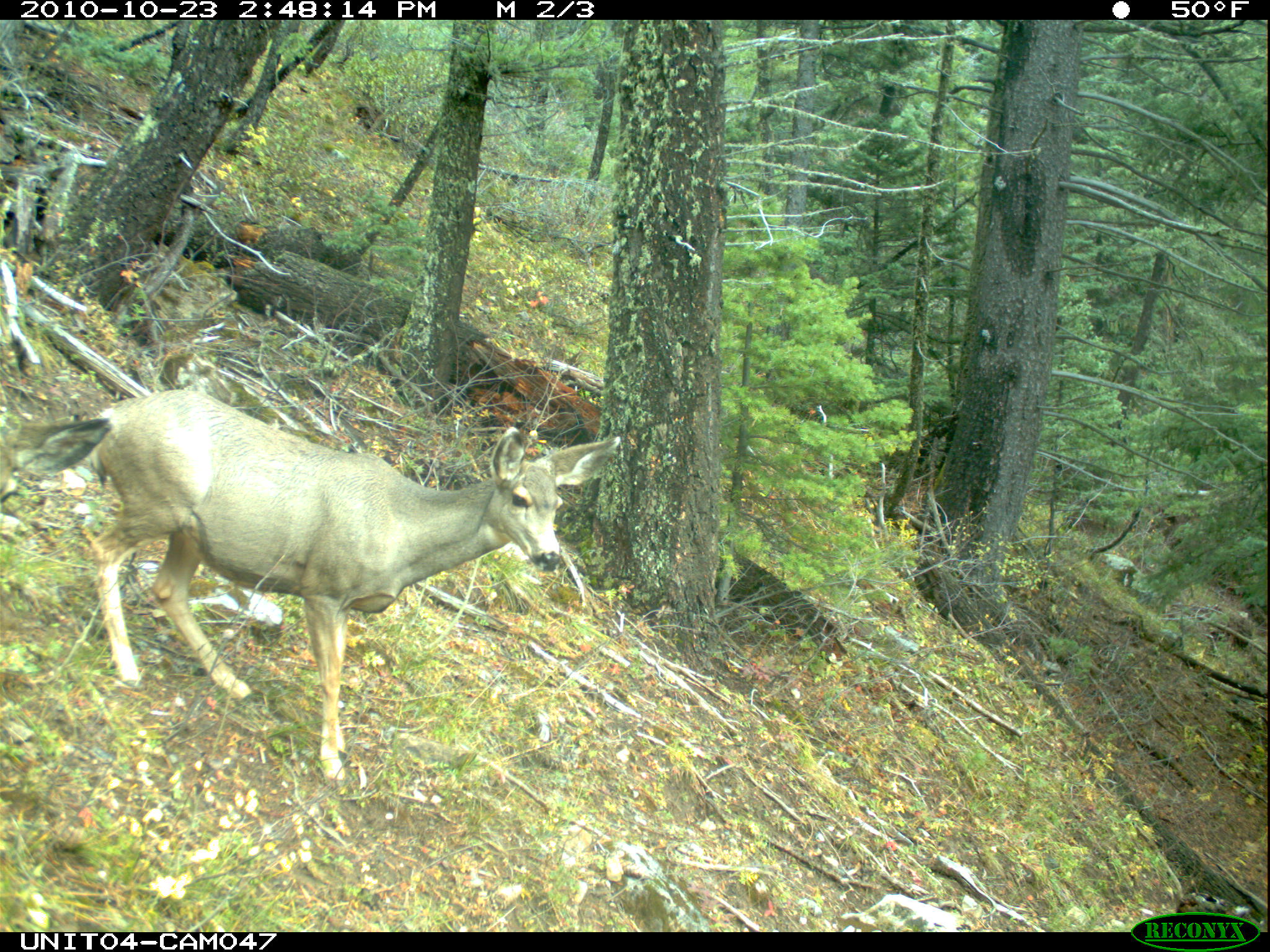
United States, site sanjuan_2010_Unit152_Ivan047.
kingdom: Animalia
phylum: Chordata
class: Mammalia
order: Artiodactyla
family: Cervidae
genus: Odocoileus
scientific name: Odocoileus hemionus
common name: mule deer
Odocoileus hemionus (mule deer).